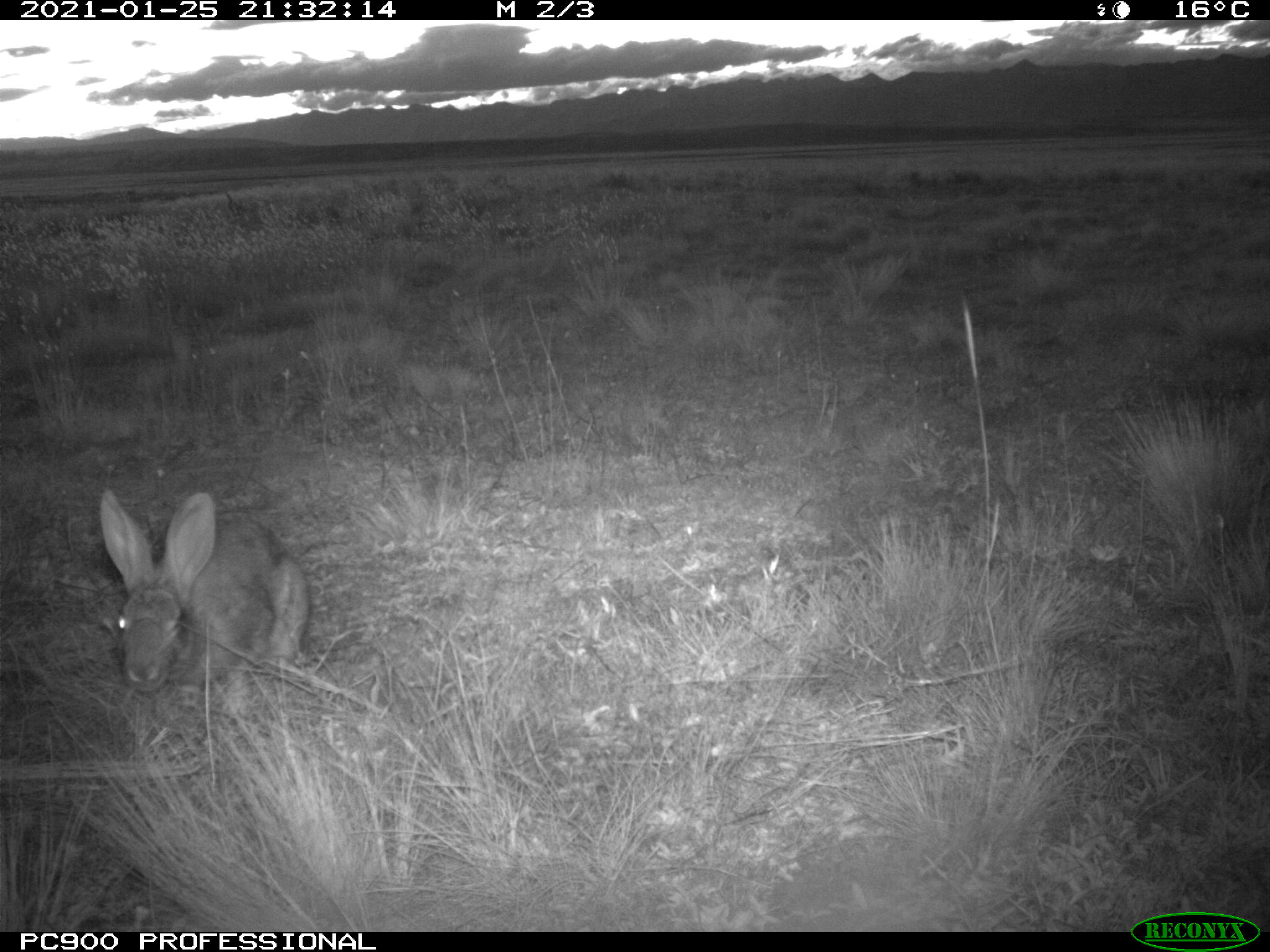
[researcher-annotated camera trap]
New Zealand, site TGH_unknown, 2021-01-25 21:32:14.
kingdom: Animalia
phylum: Chordata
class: Mammalia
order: Lagomorpha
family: Leporidae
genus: Oryctolagus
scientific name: Oryctolagus cuniculus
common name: european rabbit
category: rabbit